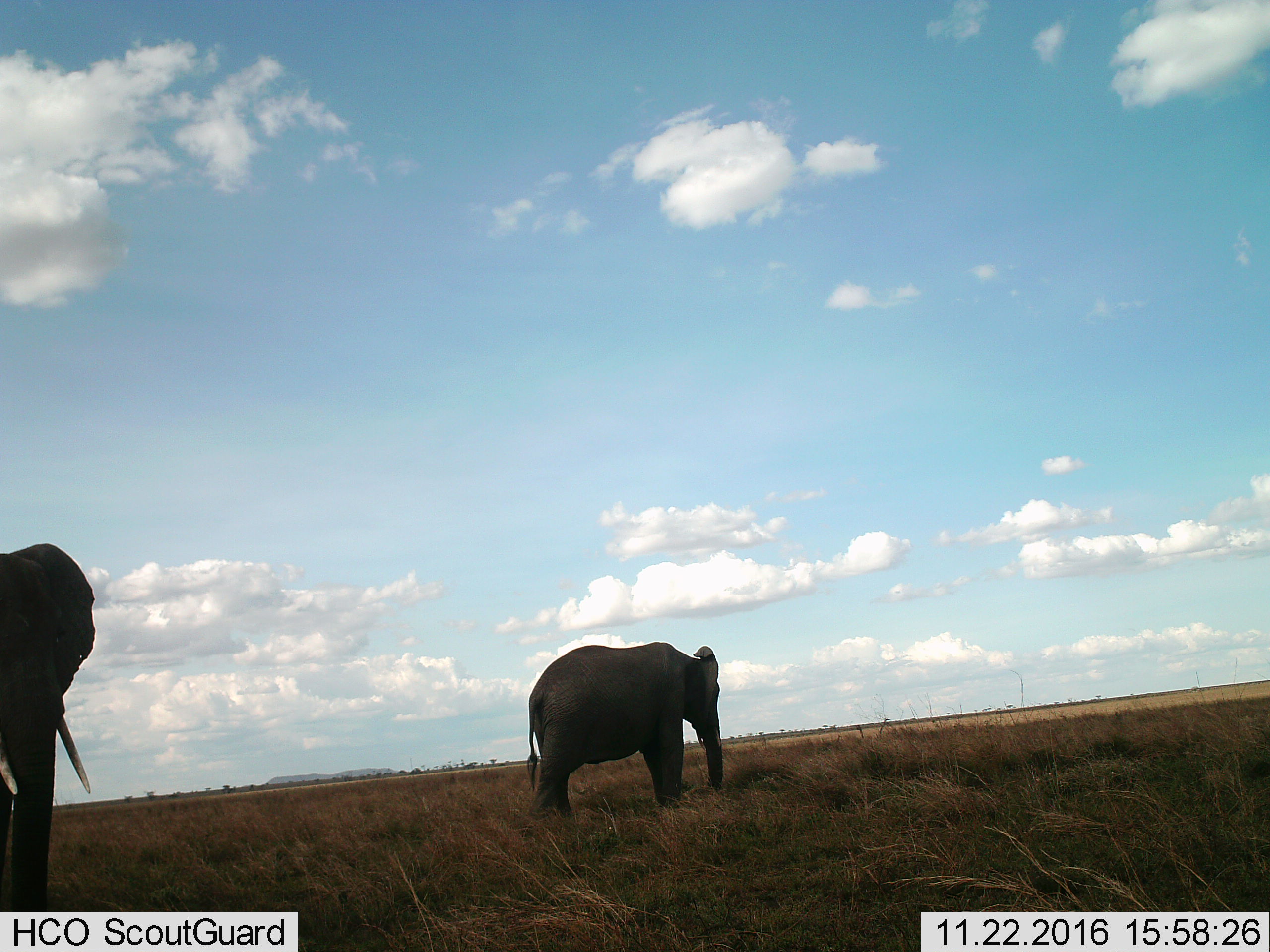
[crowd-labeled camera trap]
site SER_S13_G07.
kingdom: Animalia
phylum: Chordata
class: Mammalia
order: Proboscidea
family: Elephantidae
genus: Loxodonta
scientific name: Loxodonta africana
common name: african bush elephant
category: elephant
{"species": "elephant (african bush elephant) (Loxodonta africana)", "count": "2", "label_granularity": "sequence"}